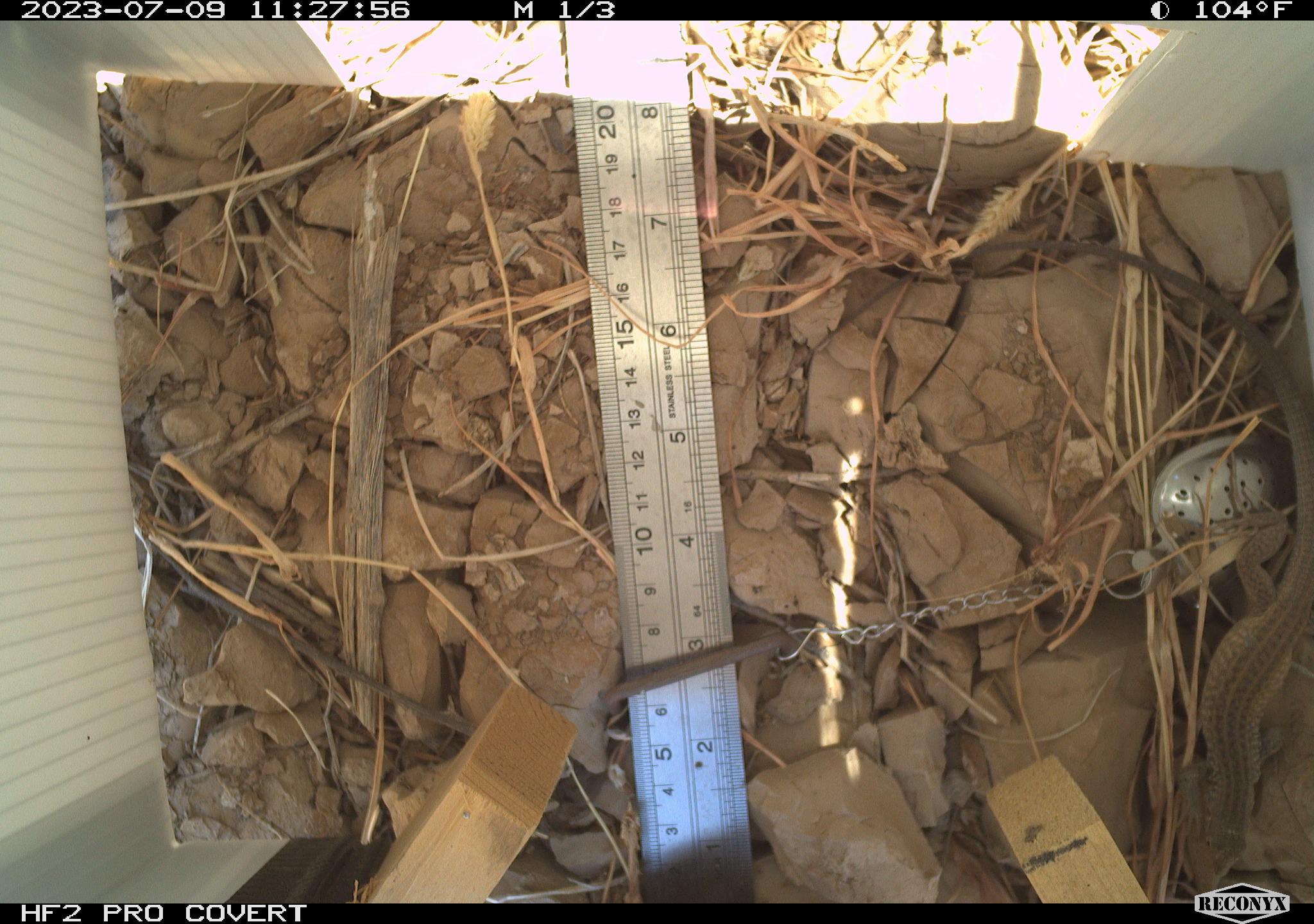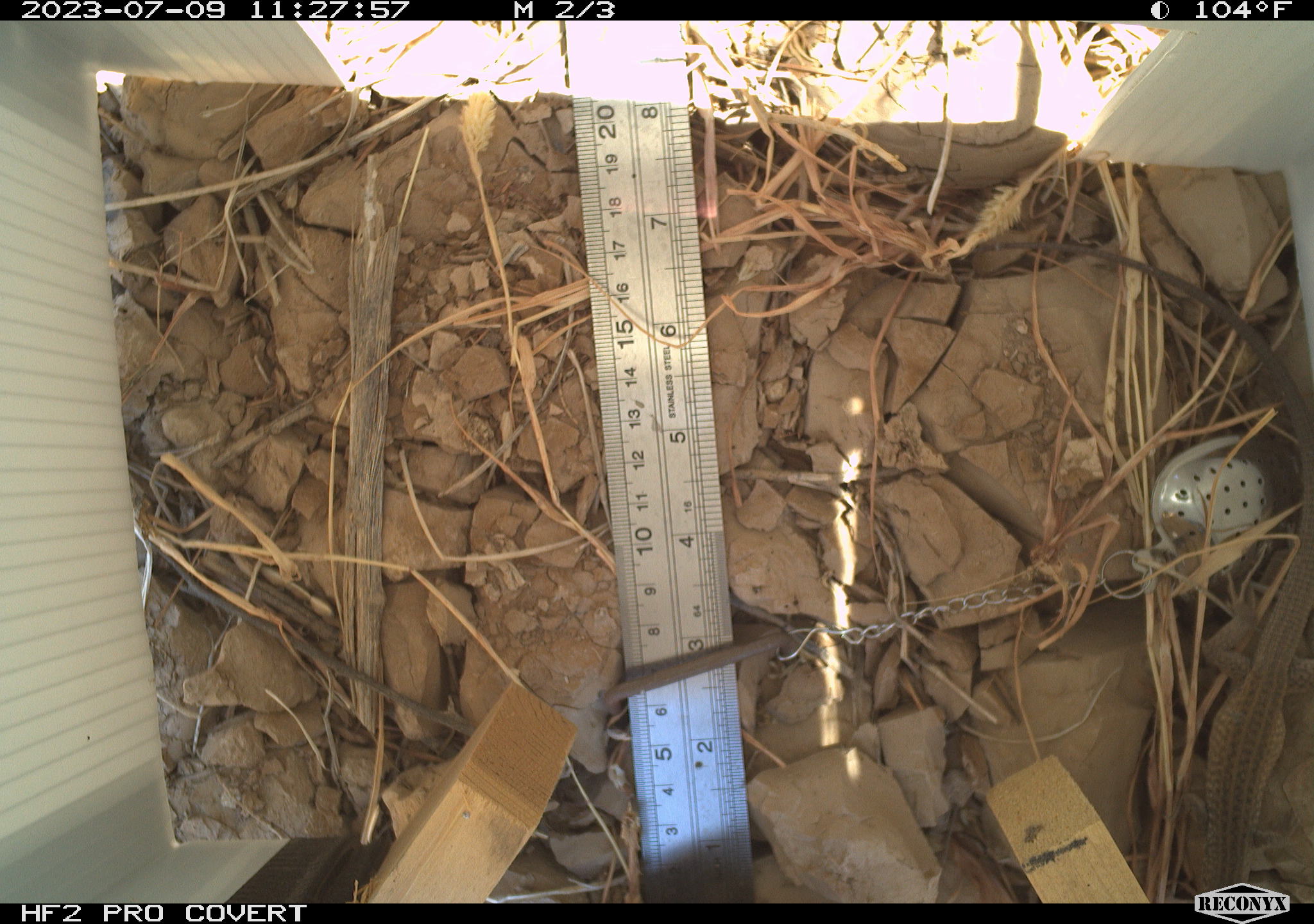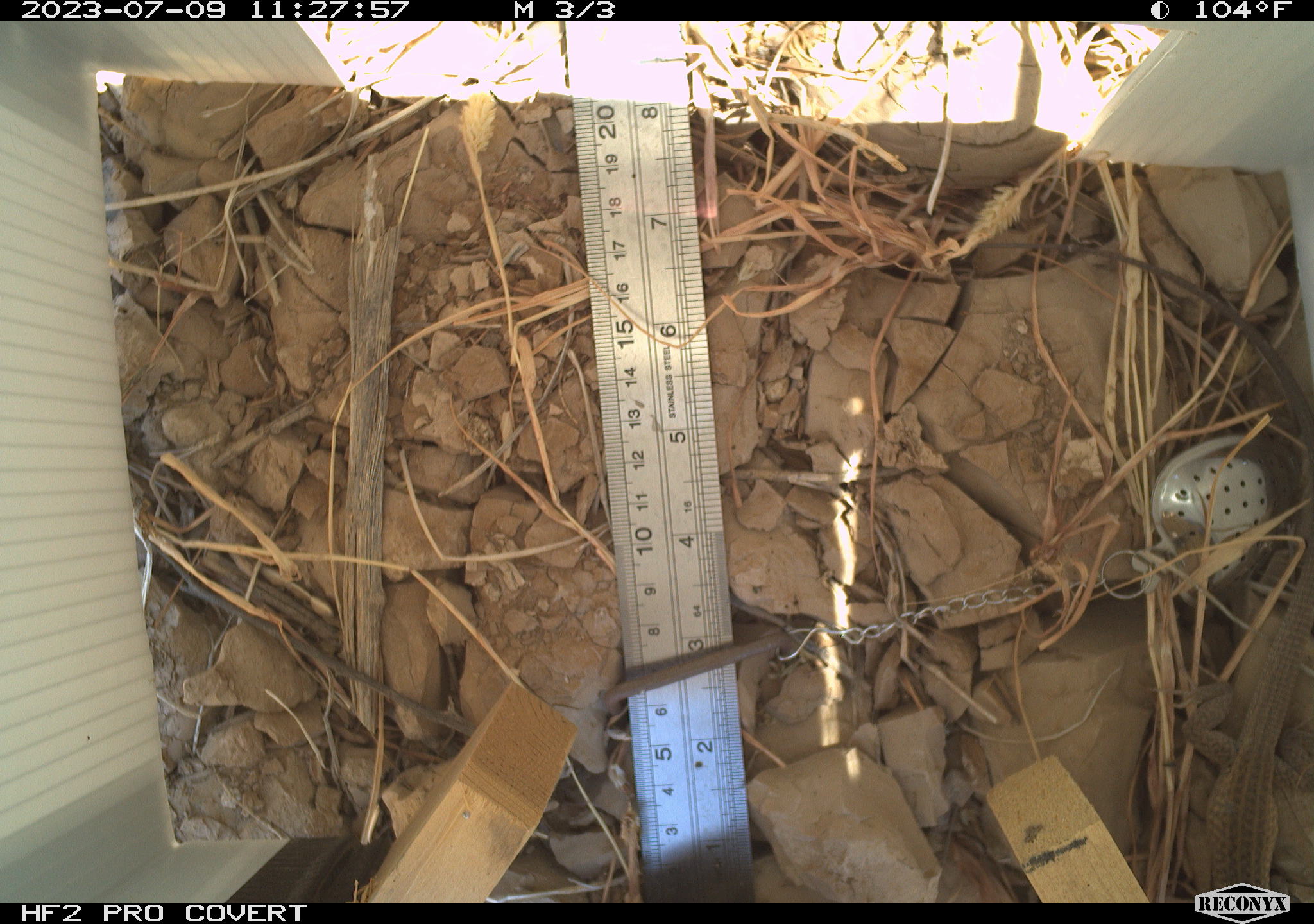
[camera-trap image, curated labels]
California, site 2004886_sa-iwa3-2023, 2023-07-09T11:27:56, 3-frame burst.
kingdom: Animalia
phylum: Chordata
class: Reptilia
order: Squamata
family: Teiidae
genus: Aspidoscelis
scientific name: Aspidoscelis tigris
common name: western whiptail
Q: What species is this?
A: Western whiptail (Aspidoscelis tigris).